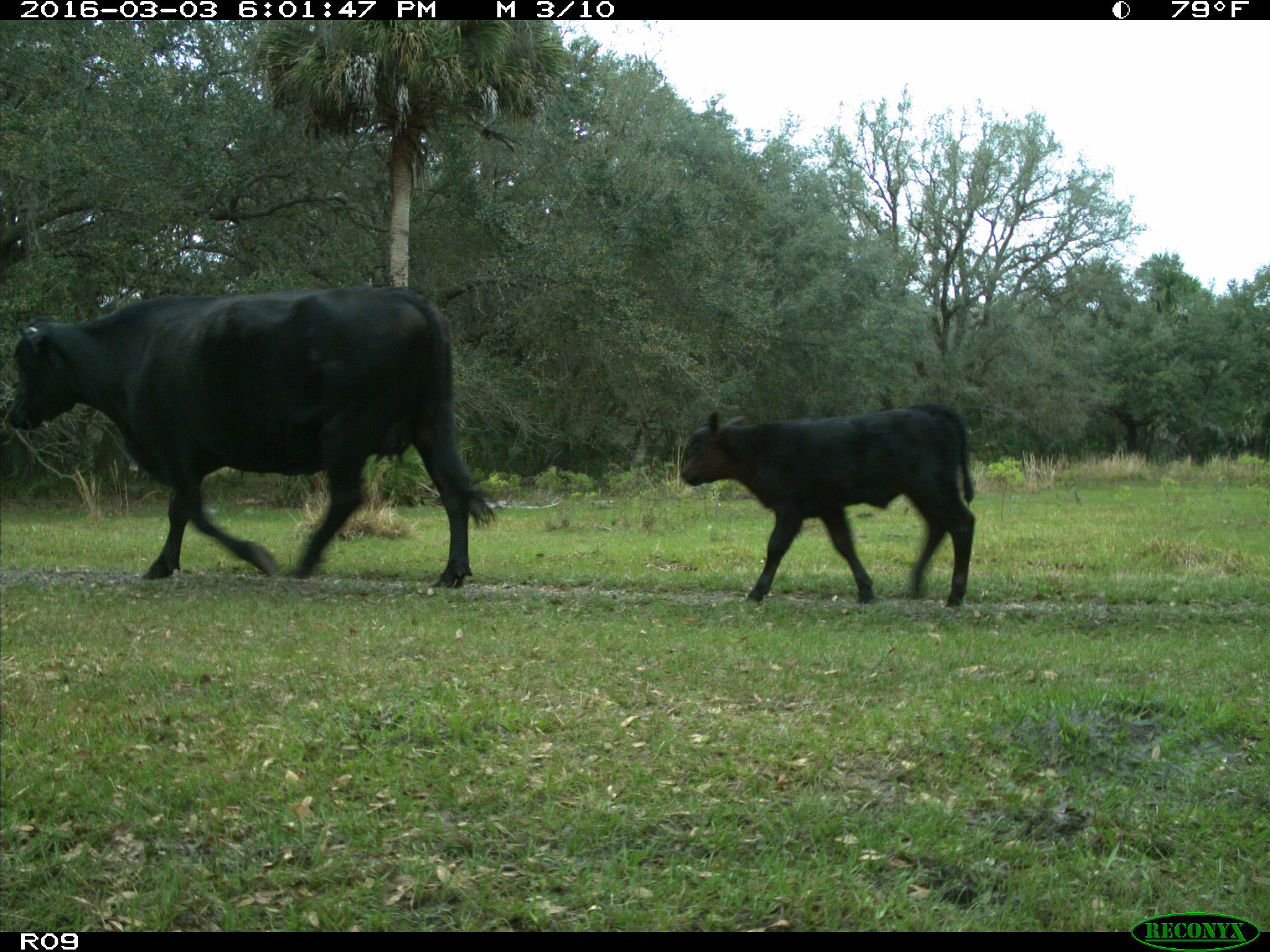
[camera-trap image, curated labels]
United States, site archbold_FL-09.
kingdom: Animalia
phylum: Chordata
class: Mammalia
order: Artiodactyla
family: Bovidae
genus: Bos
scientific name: Bos taurus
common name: domestic cow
Bos taurus (domestic cow).